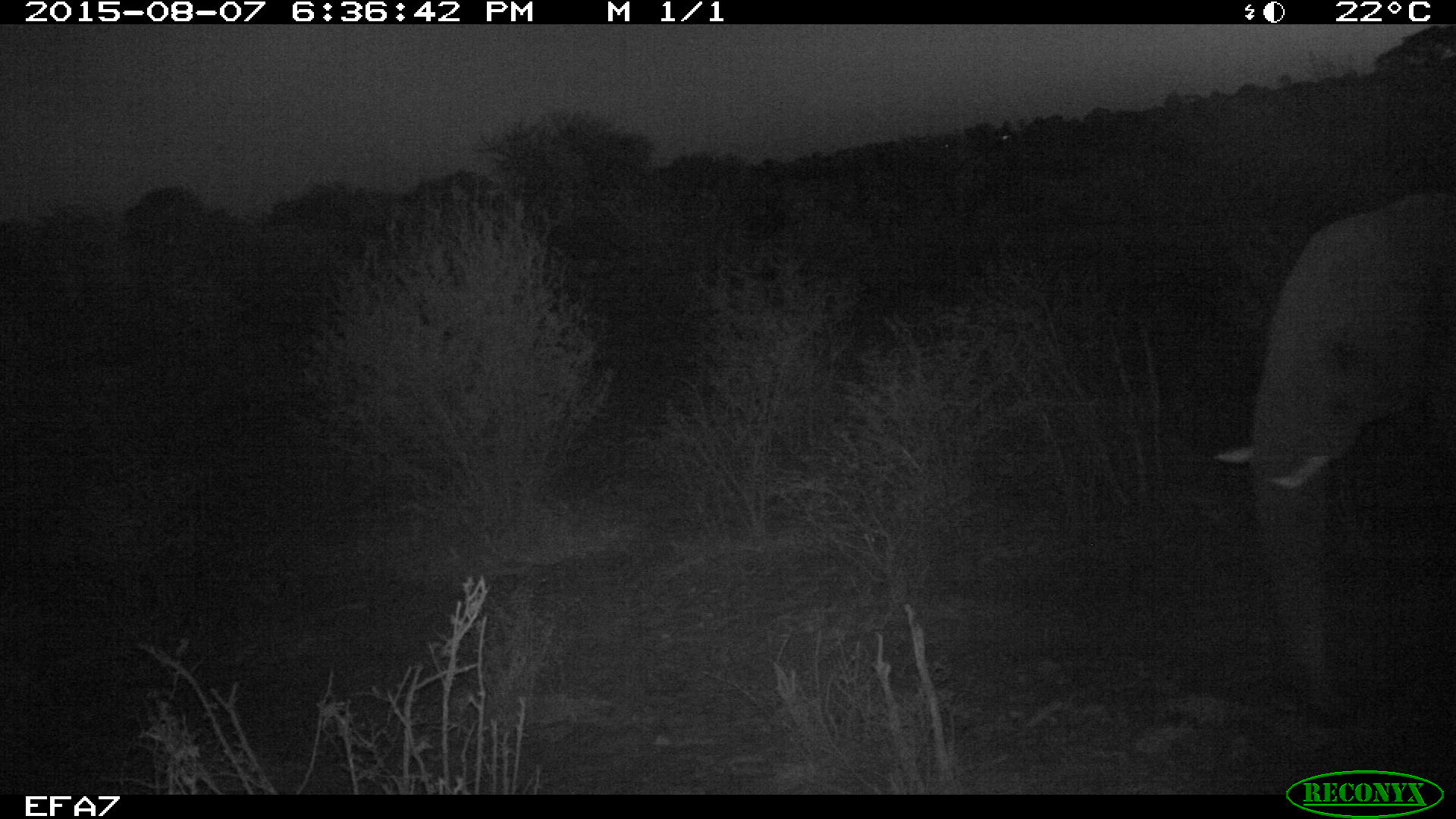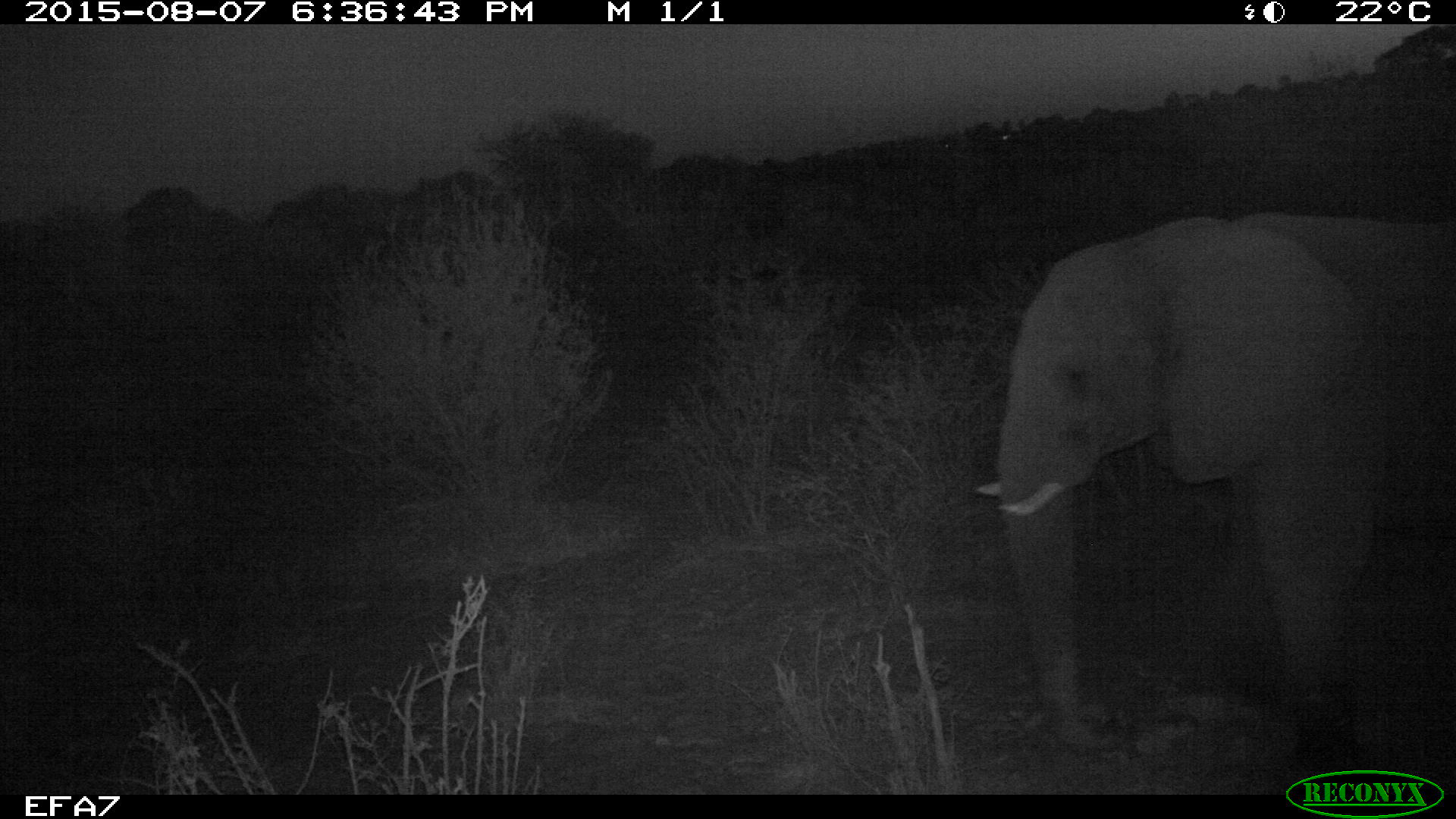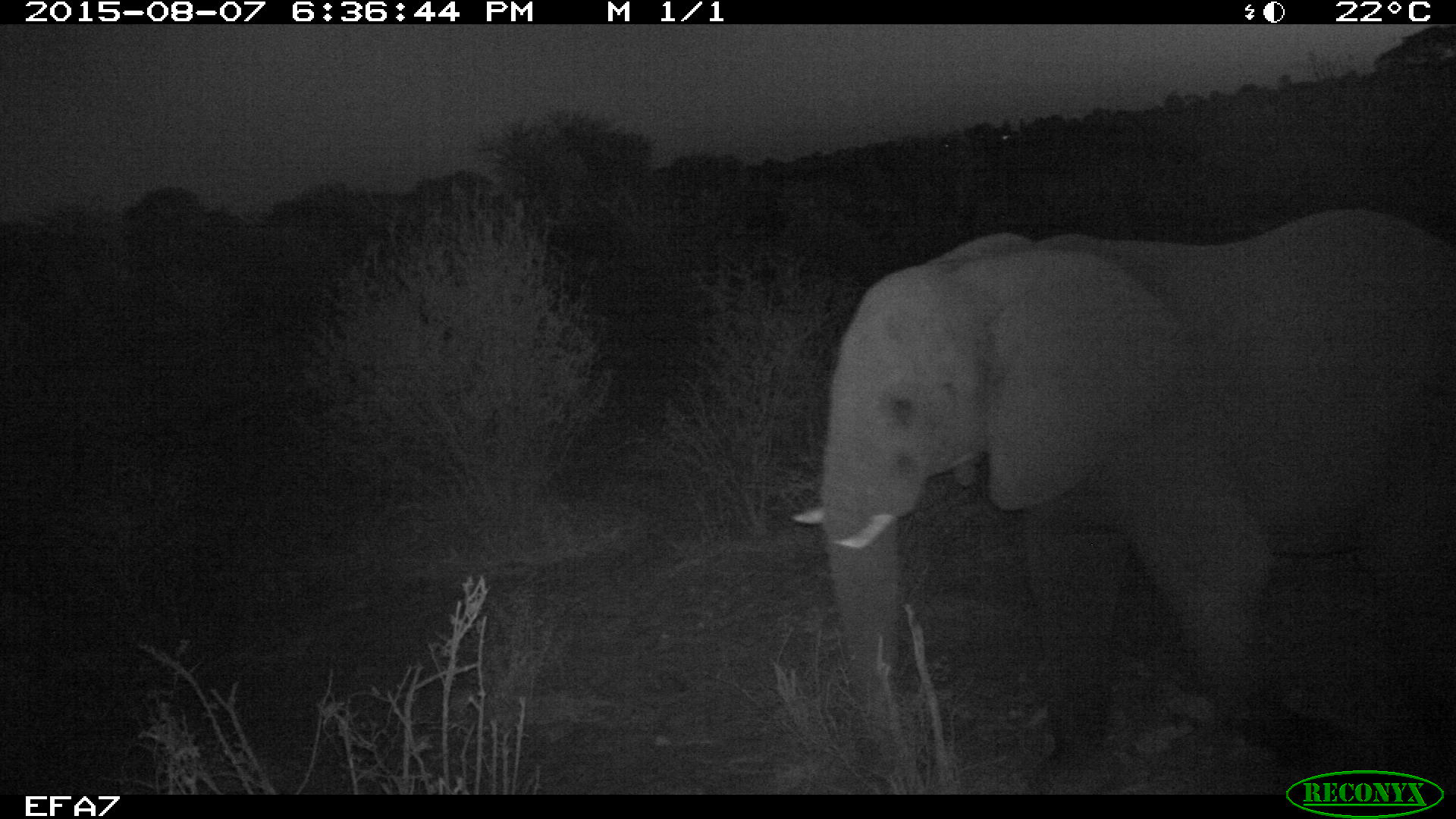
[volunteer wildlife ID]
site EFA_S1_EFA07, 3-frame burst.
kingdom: Animalia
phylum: Chordata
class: Mammalia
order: Proboscidea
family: Elephantidae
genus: Loxodonta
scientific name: Loxodonta africana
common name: african bush elephant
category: elephant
Elephant (african bush elephant) (Loxodonta africana), count 1. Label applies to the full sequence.